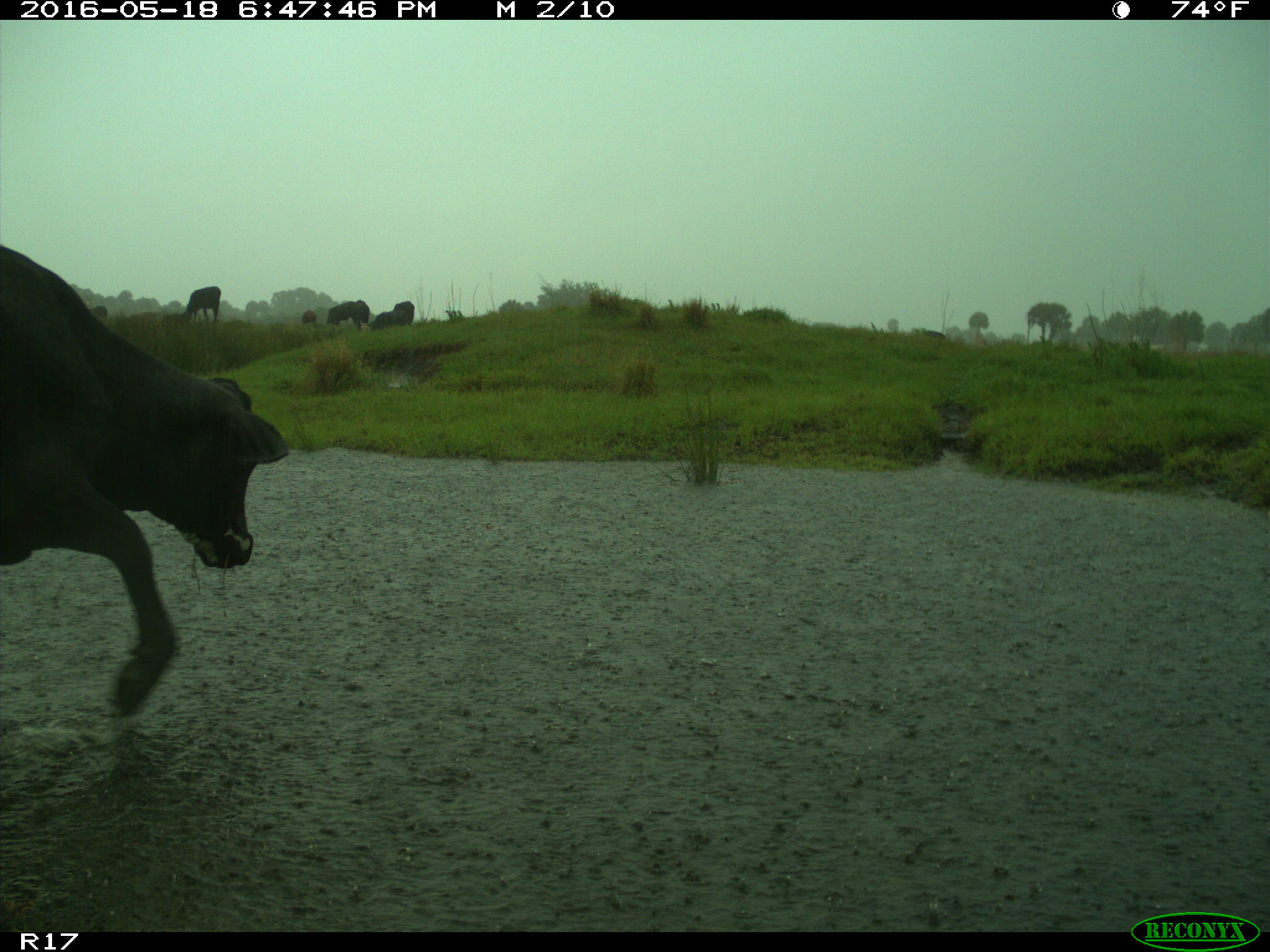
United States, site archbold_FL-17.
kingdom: Animalia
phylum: Chordata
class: Mammalia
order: Artiodactyla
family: Bovidae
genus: Bos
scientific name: Bos taurus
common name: domestic cow